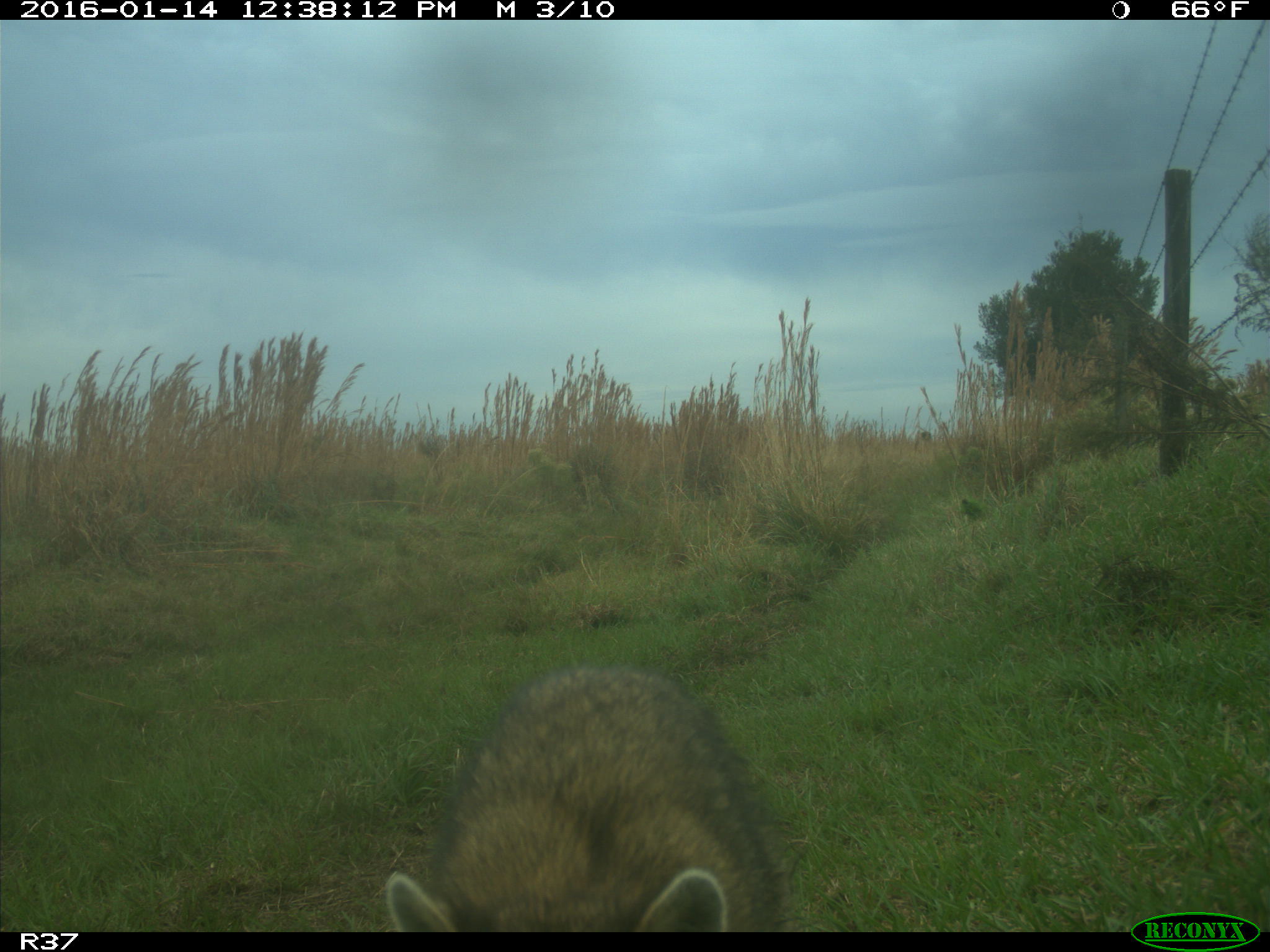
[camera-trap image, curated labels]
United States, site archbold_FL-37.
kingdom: Animalia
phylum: Chordata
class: Mammalia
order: Carnivora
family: Procyonidae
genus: Procyon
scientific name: Procyon lotor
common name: common raccoon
Procyon lotor (common raccoon).